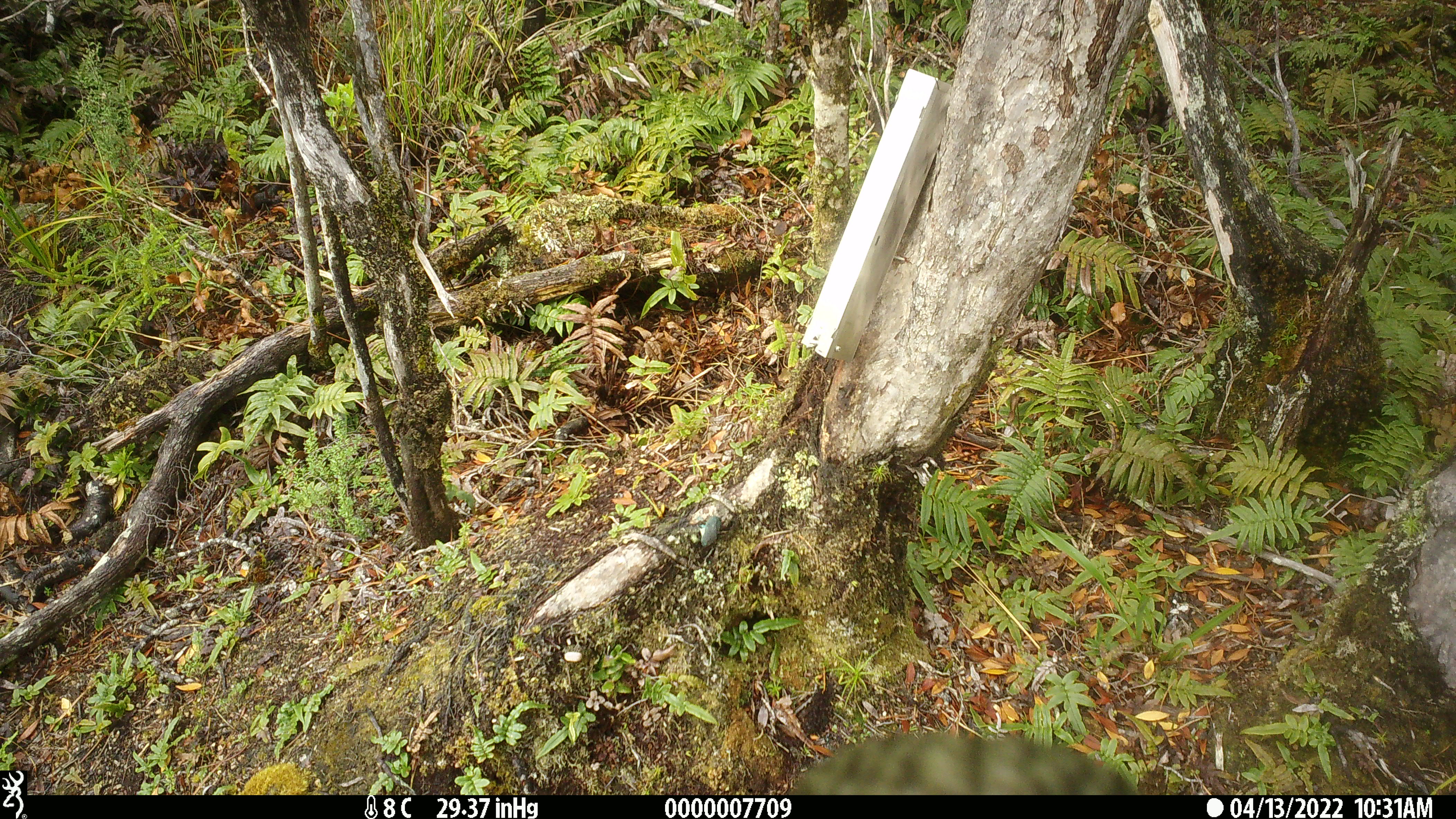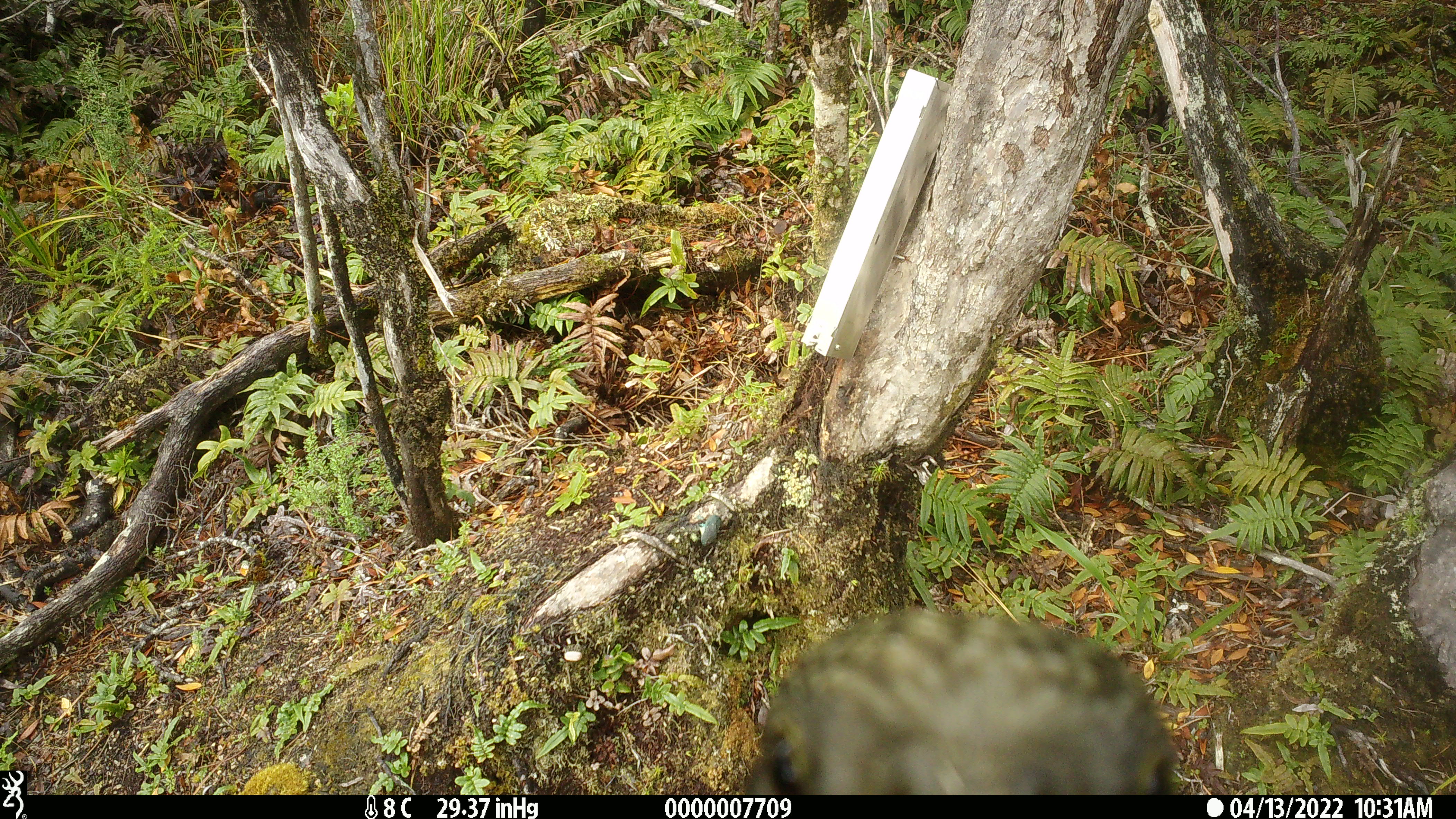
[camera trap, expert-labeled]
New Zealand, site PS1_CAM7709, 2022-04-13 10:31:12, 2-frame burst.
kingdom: Animalia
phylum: Chordata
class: Aves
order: Psittaciformes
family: Strigopidae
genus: Nestor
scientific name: Nestor notabilis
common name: kea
Kea (Nestor notabilis).